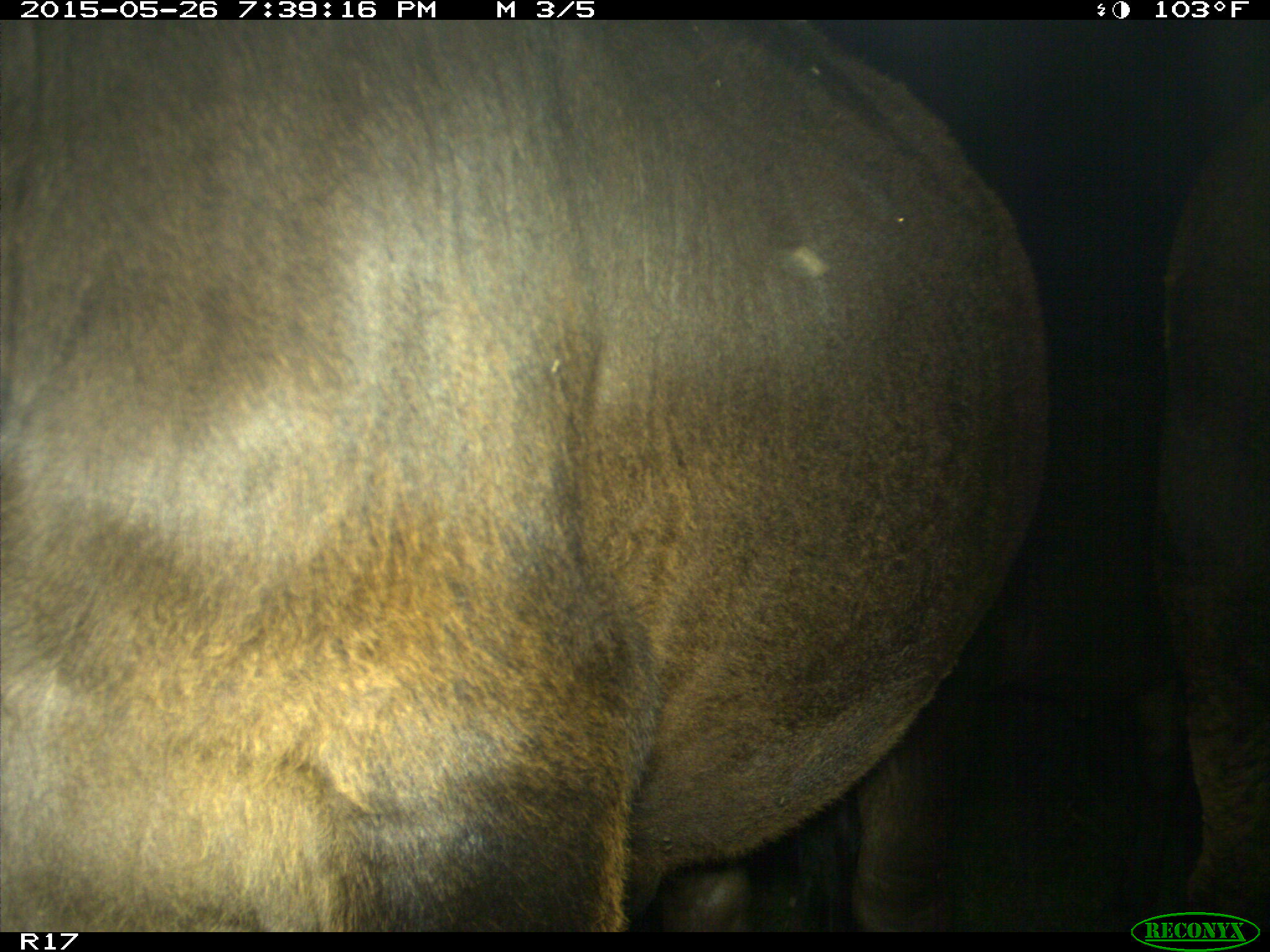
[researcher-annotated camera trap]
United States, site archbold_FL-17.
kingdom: Animalia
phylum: Chordata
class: Mammalia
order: Artiodactyla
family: Bovidae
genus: Bos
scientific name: Bos taurus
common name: domestic cow